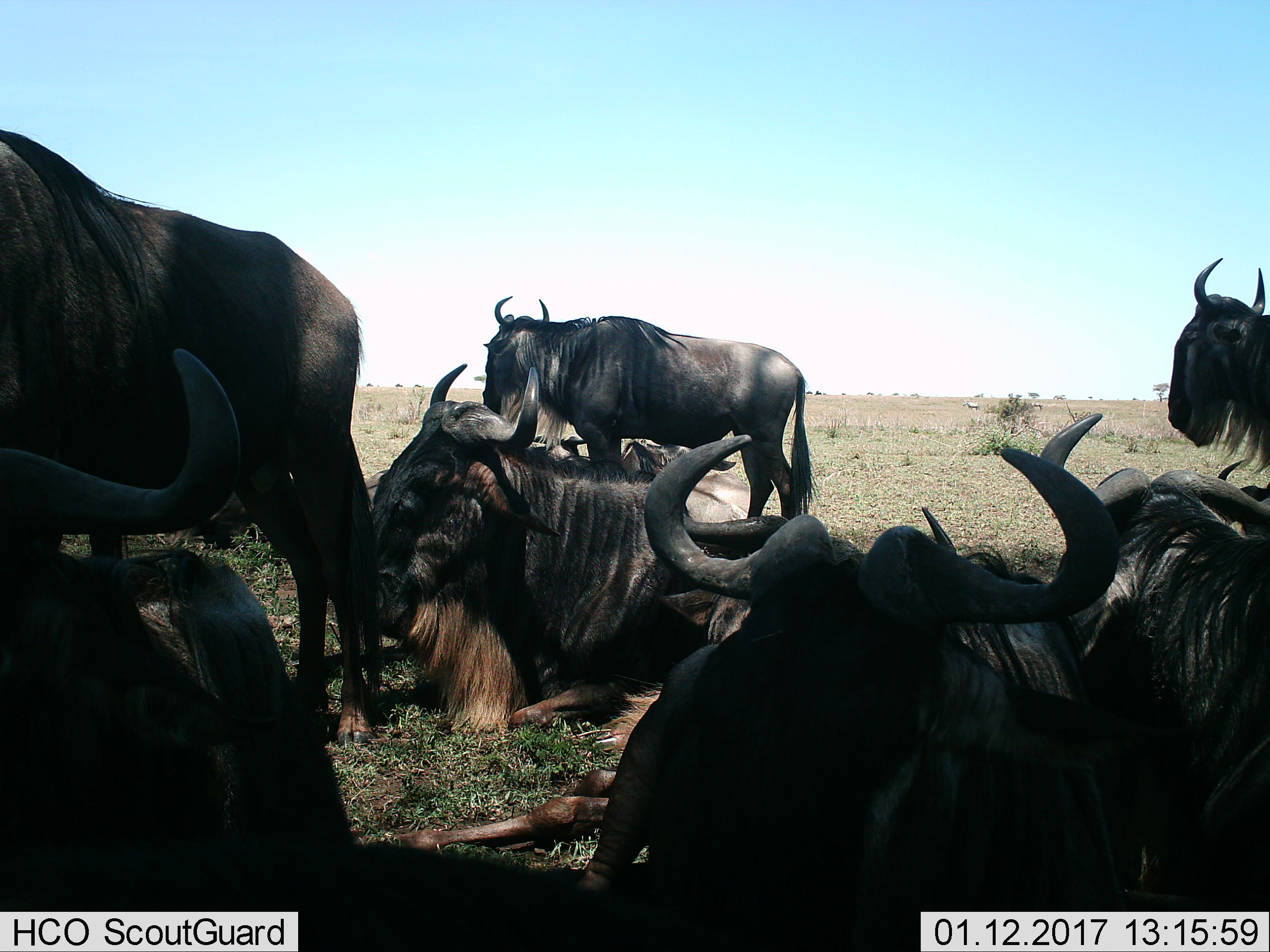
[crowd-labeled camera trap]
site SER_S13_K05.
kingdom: Animalia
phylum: Chordata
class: Mammalia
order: Artiodactyla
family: Bovidae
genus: Connochaetes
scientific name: Connochaetes taurinus taurinus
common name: blue wildebeest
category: wildebeestblue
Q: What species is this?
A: Wildebeestblue (blue wildebeest) (Connochaetes taurinus taurinus).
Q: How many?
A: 7.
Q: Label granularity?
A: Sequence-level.